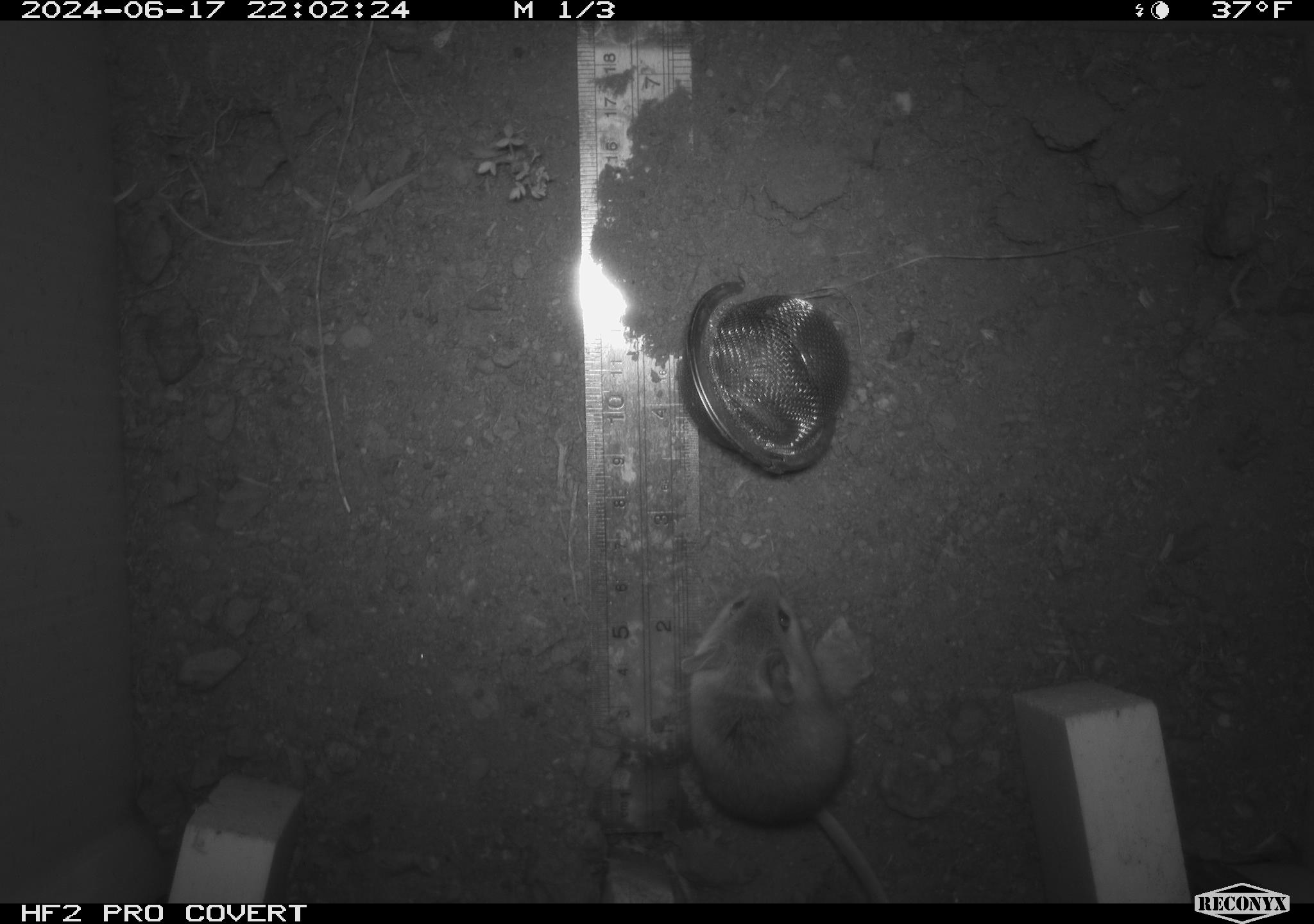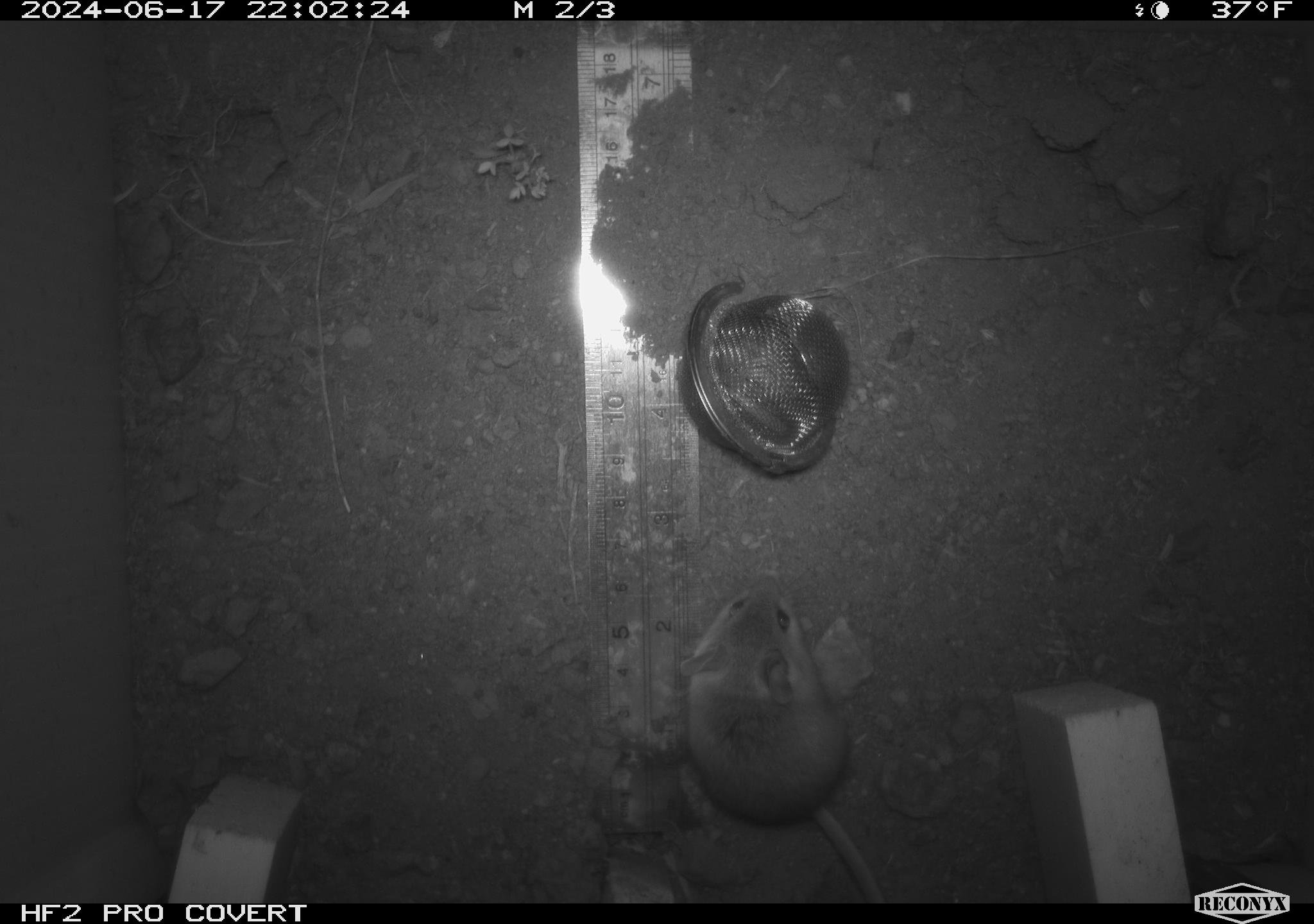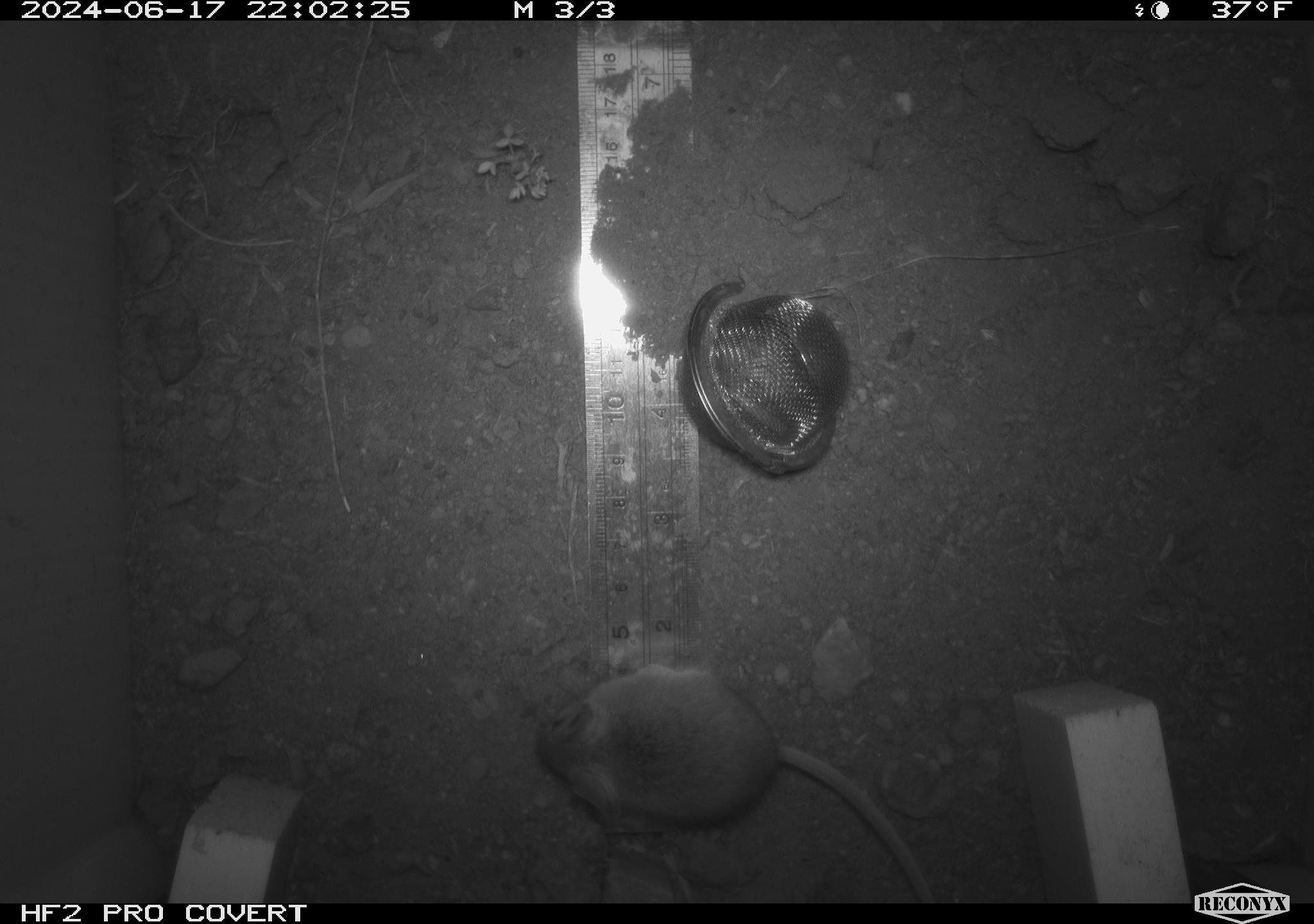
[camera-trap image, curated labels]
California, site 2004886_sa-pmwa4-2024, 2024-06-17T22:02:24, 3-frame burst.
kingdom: Animalia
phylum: Chordata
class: Mammalia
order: Rodentia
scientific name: Rodentia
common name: mouse species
Mouse species (Rodentia).